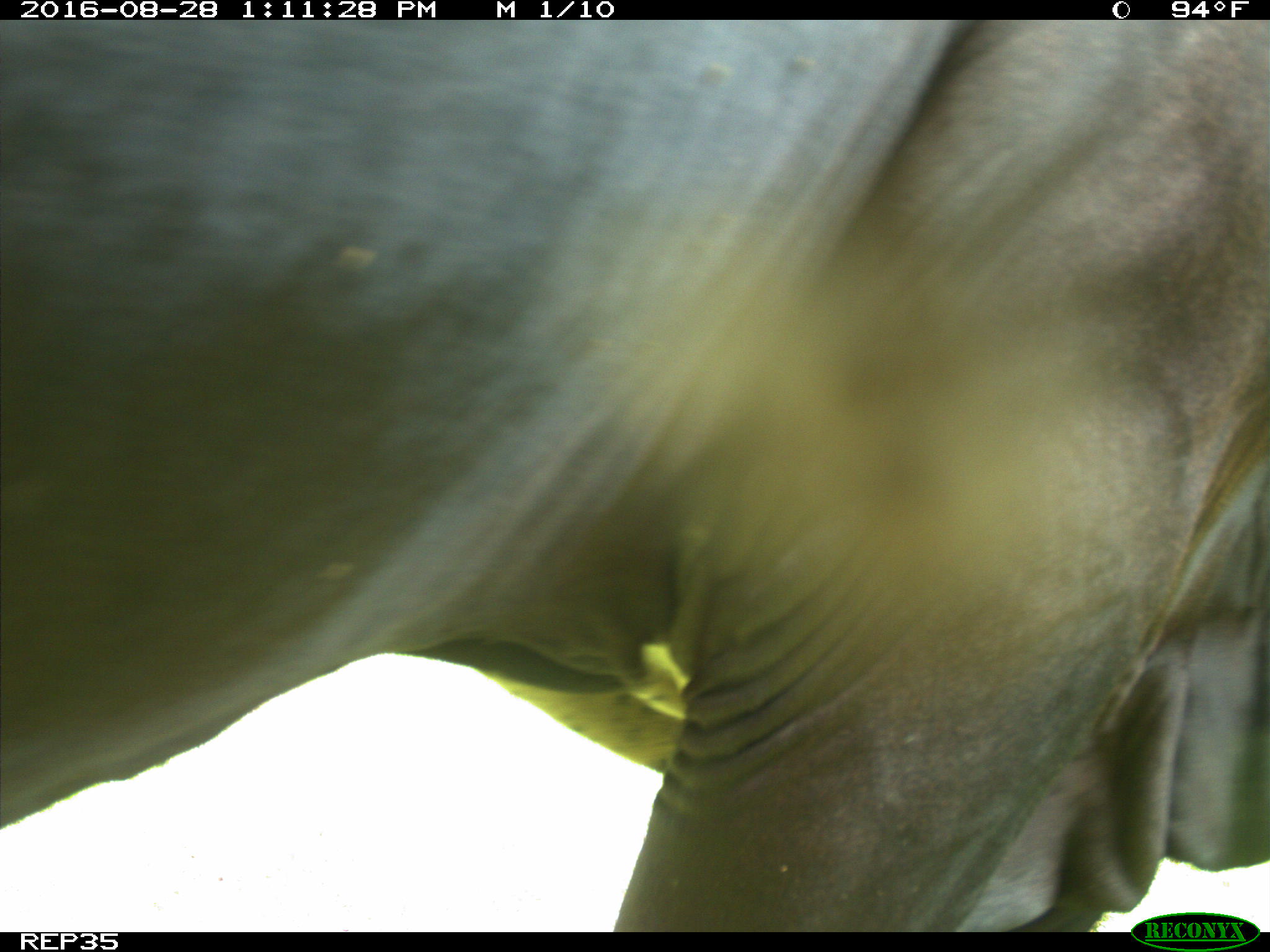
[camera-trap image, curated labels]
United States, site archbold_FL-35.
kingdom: Animalia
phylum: Chordata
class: Mammalia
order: Artiodactyla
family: Bovidae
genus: Bos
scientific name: Bos taurus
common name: domestic cow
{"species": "Bos taurus (domestic cow)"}